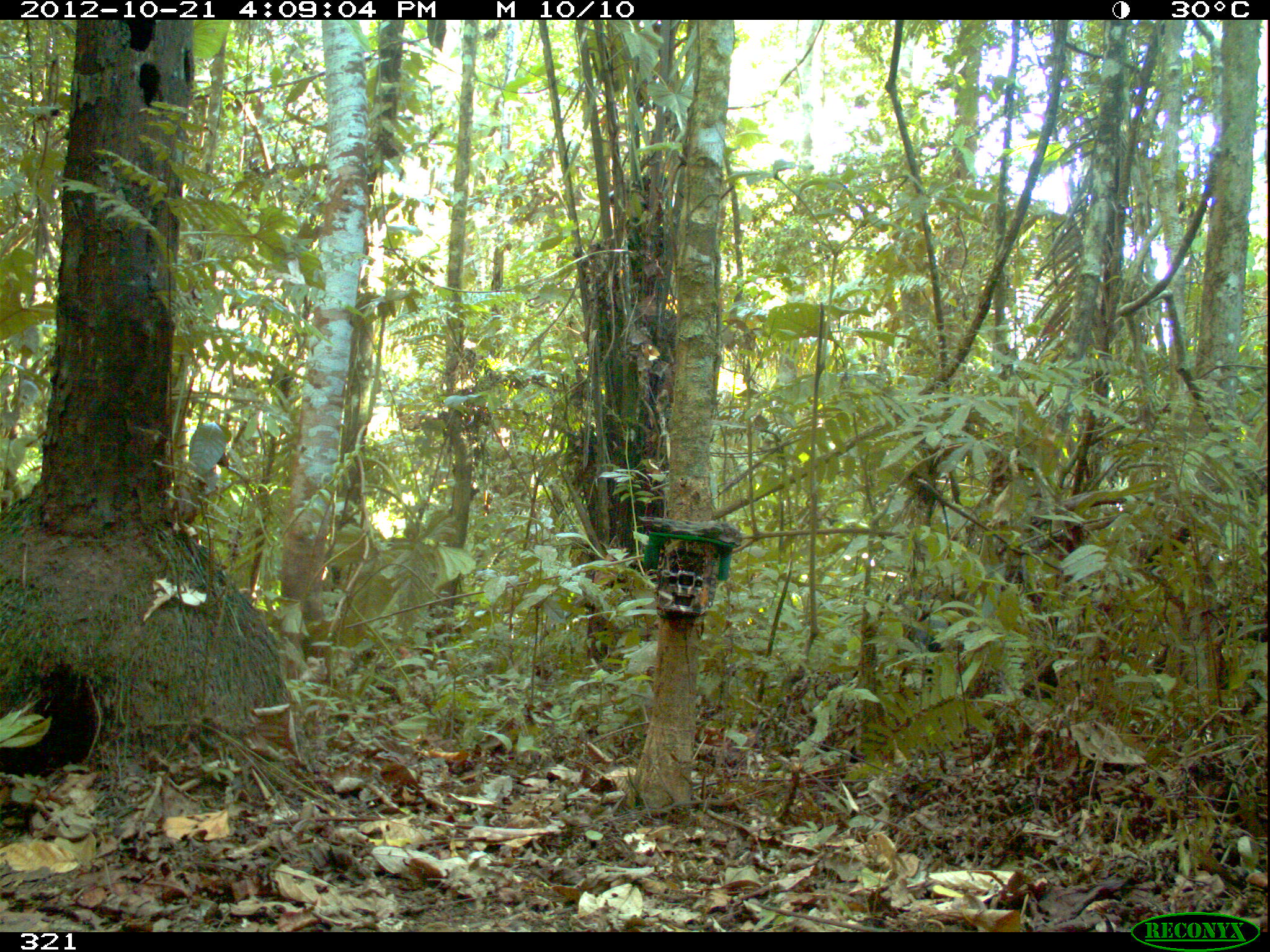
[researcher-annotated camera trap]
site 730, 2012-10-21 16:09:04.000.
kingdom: Animalia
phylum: Chordata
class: Mammalia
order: Artiodactyla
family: Tayassuidae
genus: Tayassu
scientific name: Tayassu pecari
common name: white-lipped peccary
Tayassu pecari (white-lipped peccary).